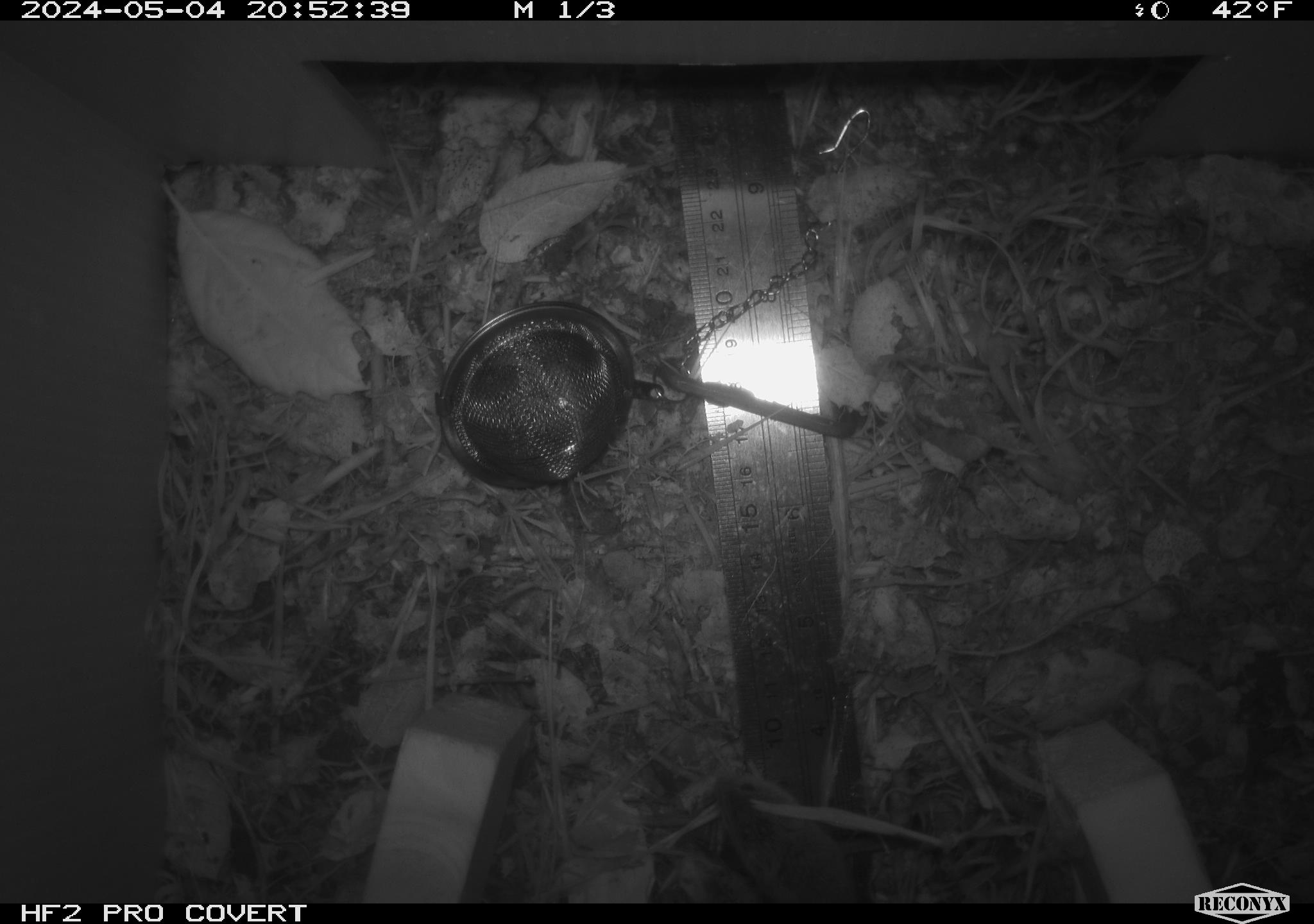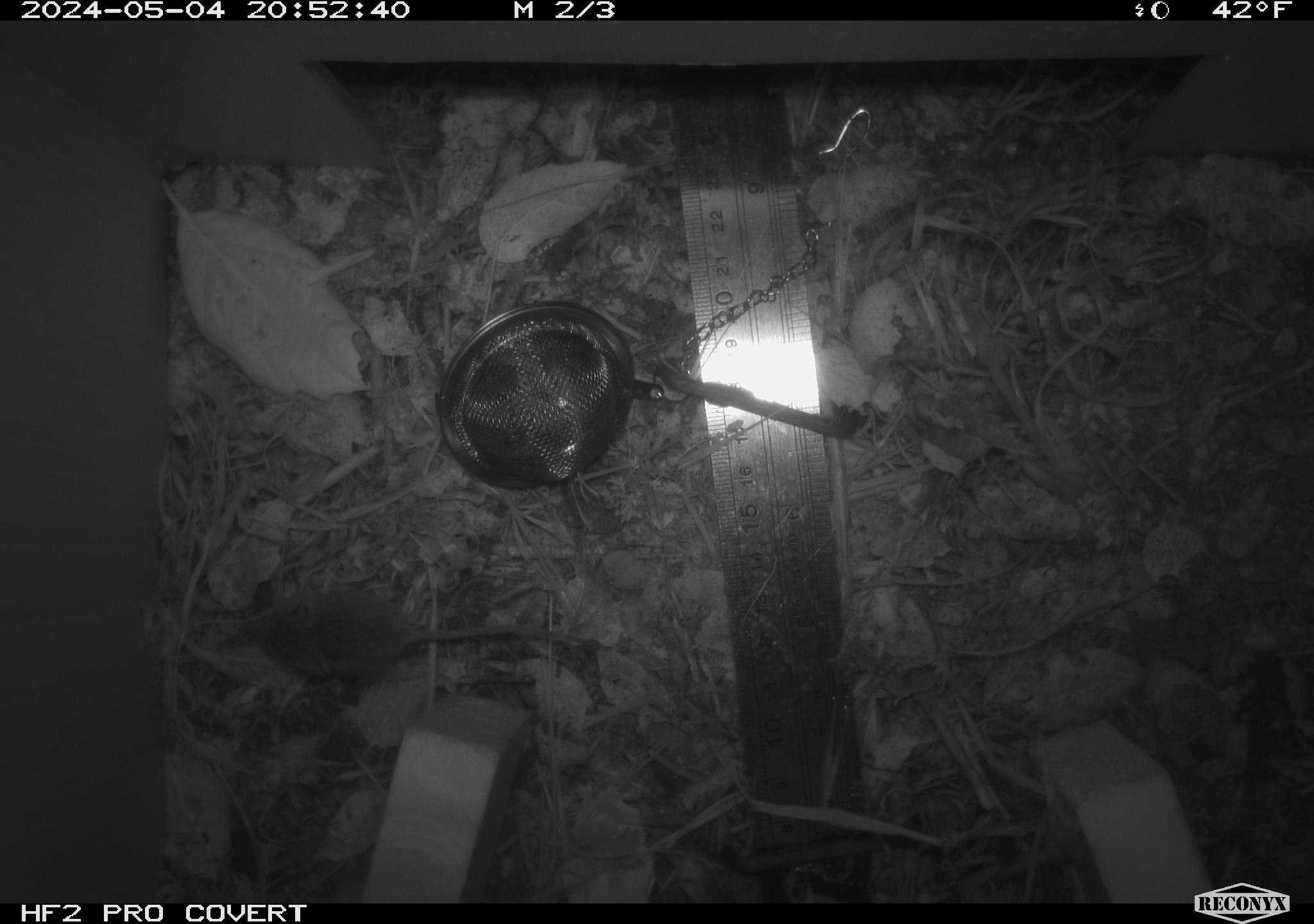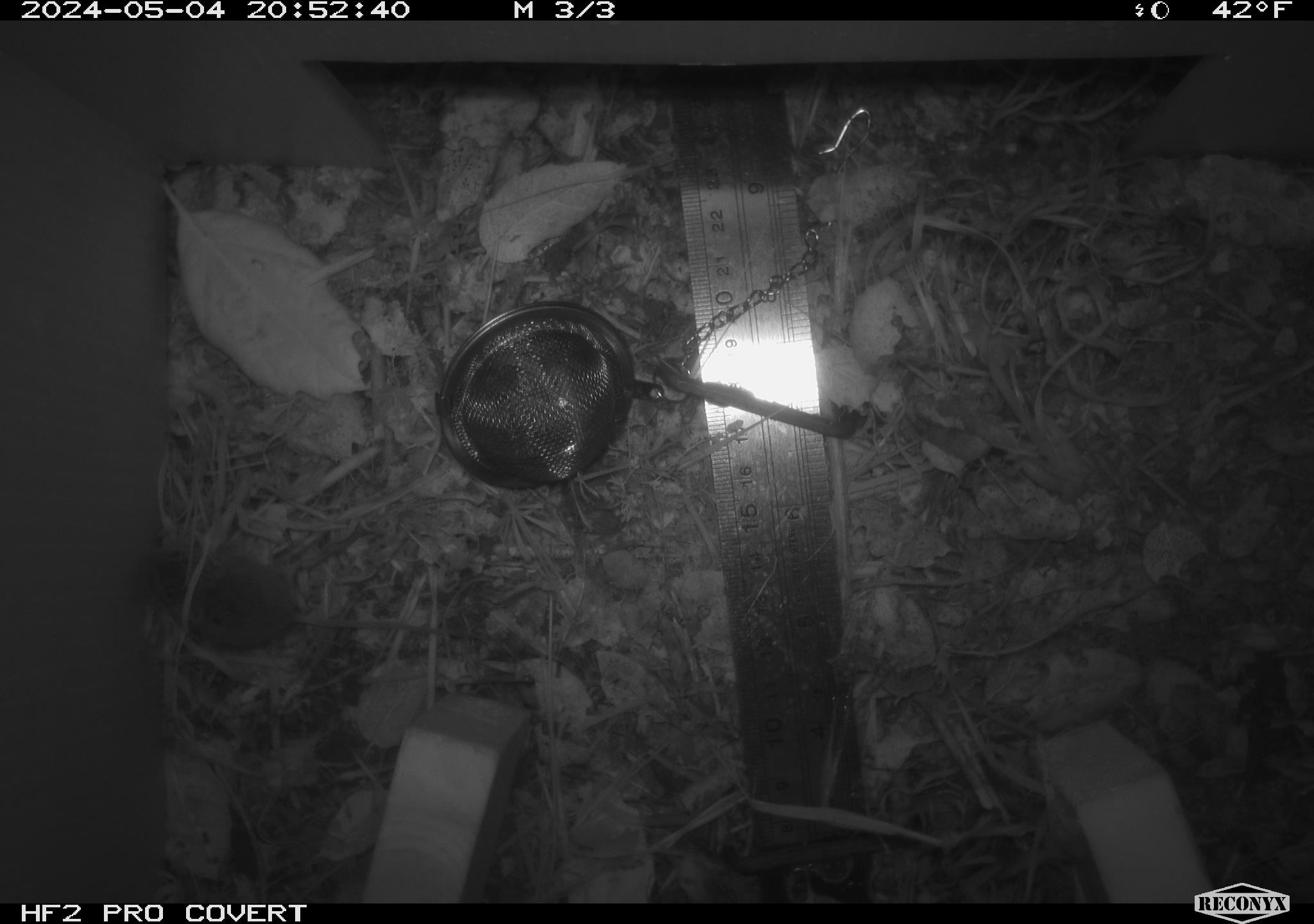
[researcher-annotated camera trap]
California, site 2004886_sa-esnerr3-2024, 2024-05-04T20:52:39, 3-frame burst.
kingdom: Animalia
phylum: Chordata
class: Mammalia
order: Rodentia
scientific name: Rodentia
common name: rodent